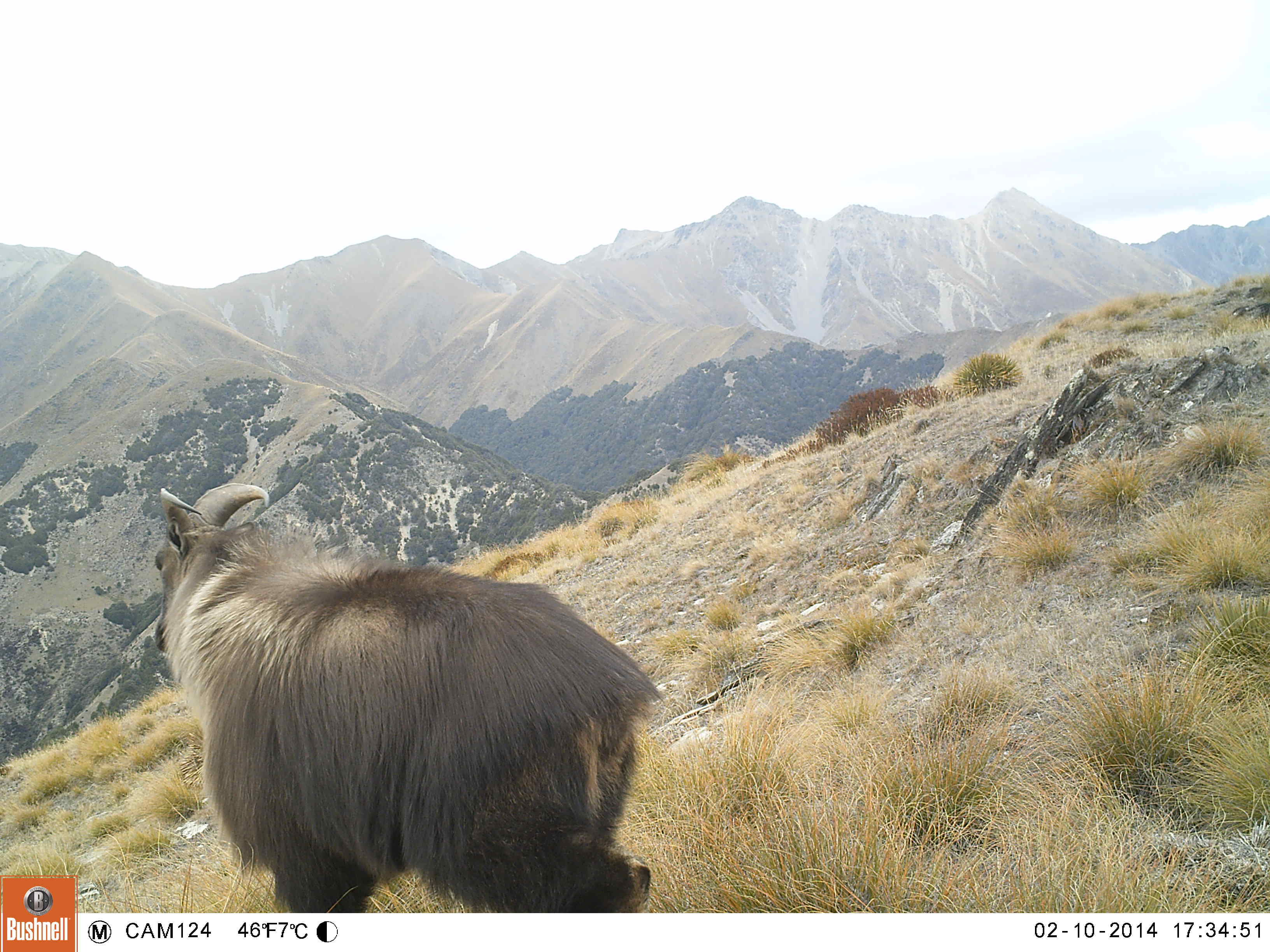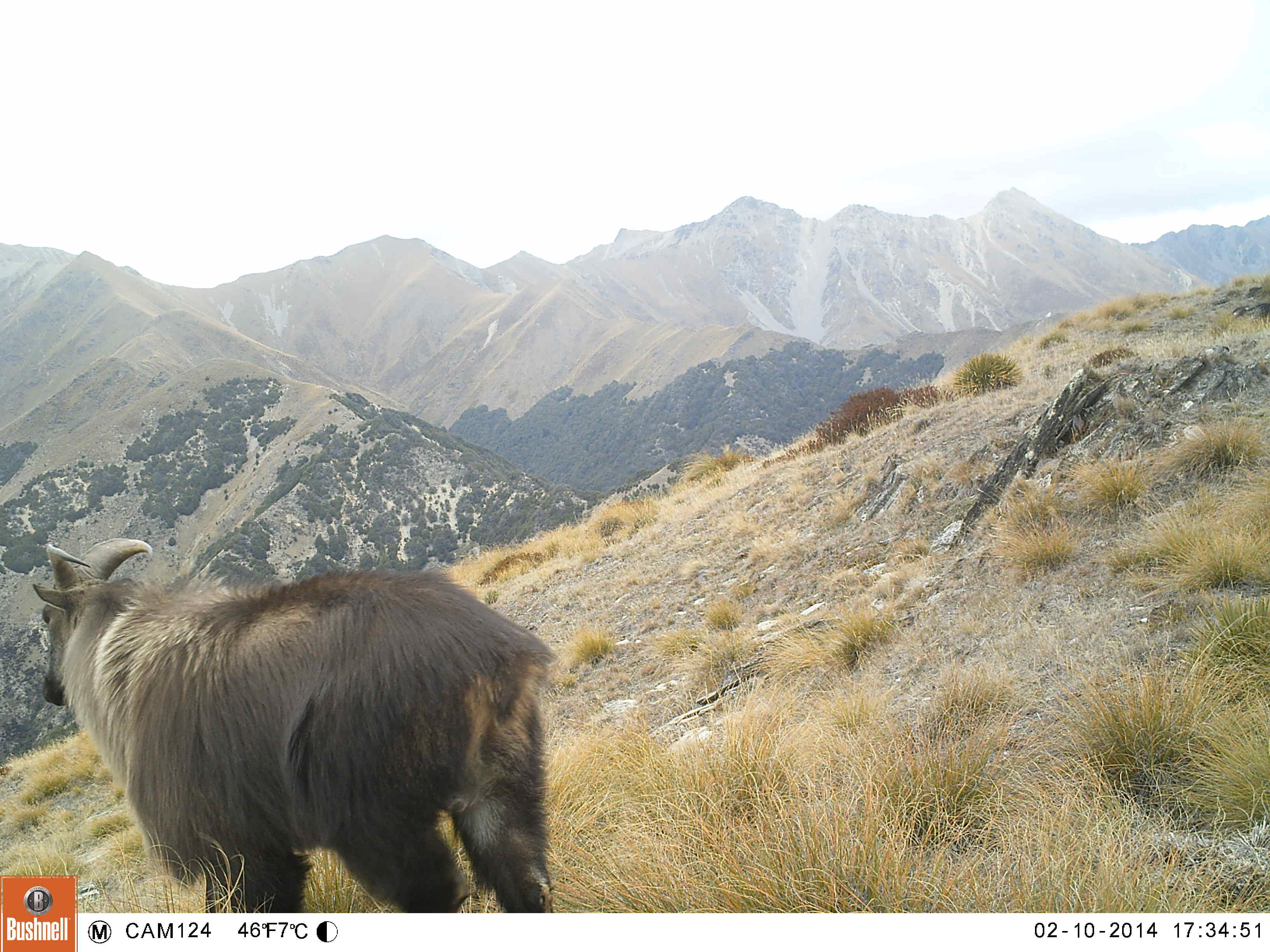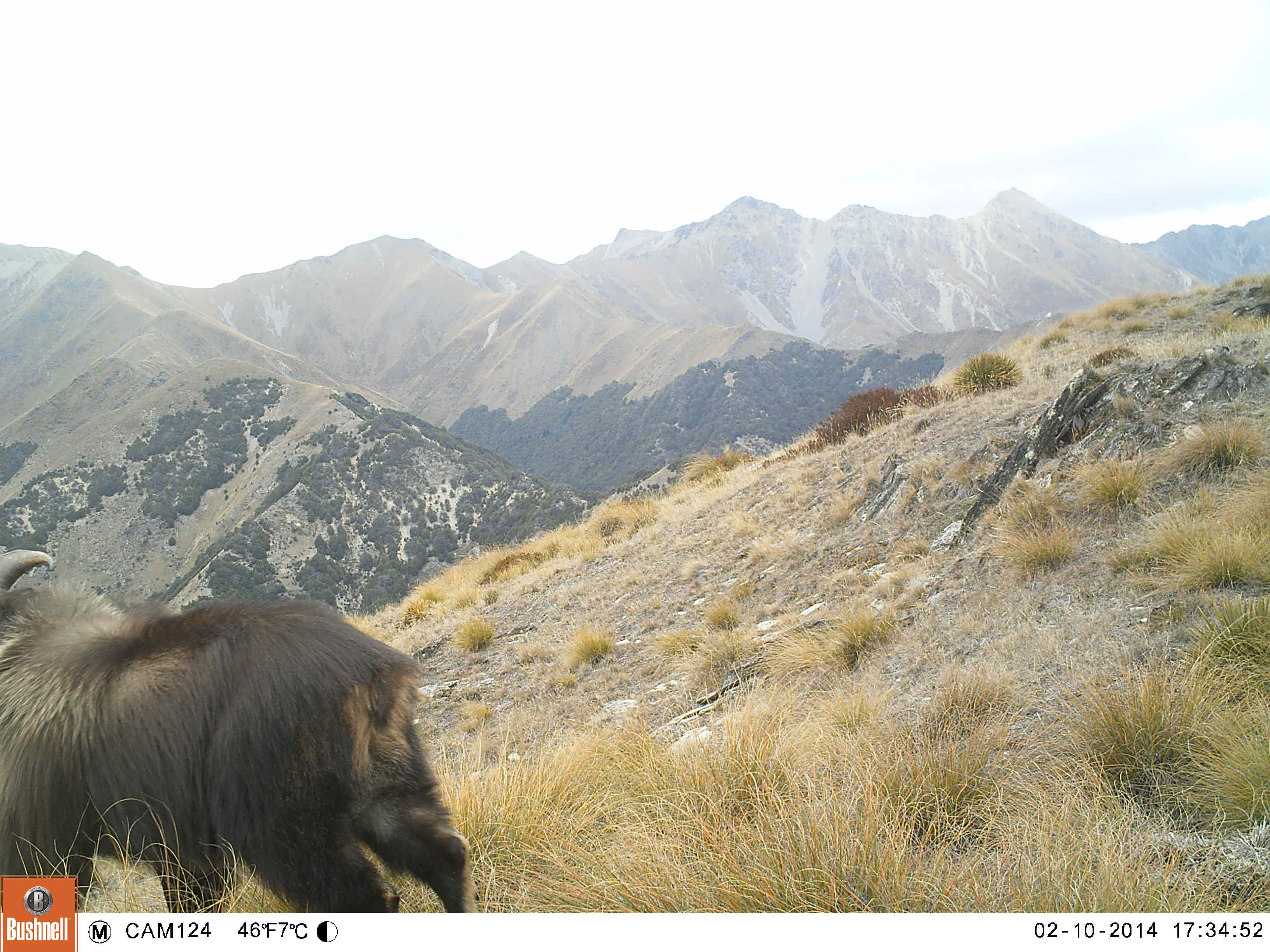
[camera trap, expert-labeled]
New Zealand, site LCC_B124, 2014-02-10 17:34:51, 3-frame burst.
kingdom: Animalia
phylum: Chordata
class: Mammalia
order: Artiodactyla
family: Bovidae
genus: Nilgiritragus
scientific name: Nilgiritragus hylocrius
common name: tahr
Tahr (Nilgiritragus hylocrius).